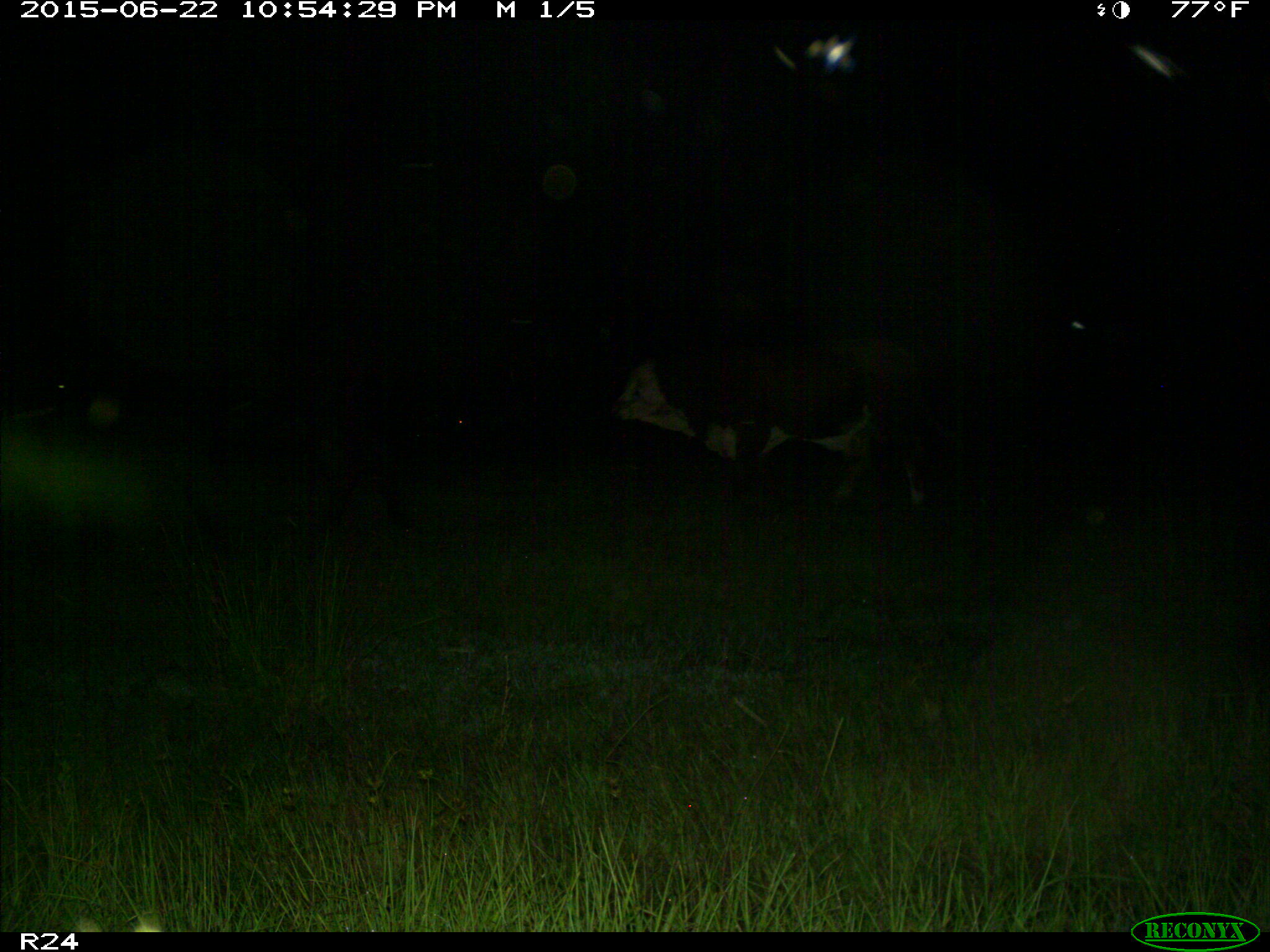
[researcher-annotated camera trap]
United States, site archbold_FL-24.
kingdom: Animalia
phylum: Chordata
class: Mammalia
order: Artiodactyla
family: Bovidae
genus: Bos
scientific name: Bos taurus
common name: domestic cow